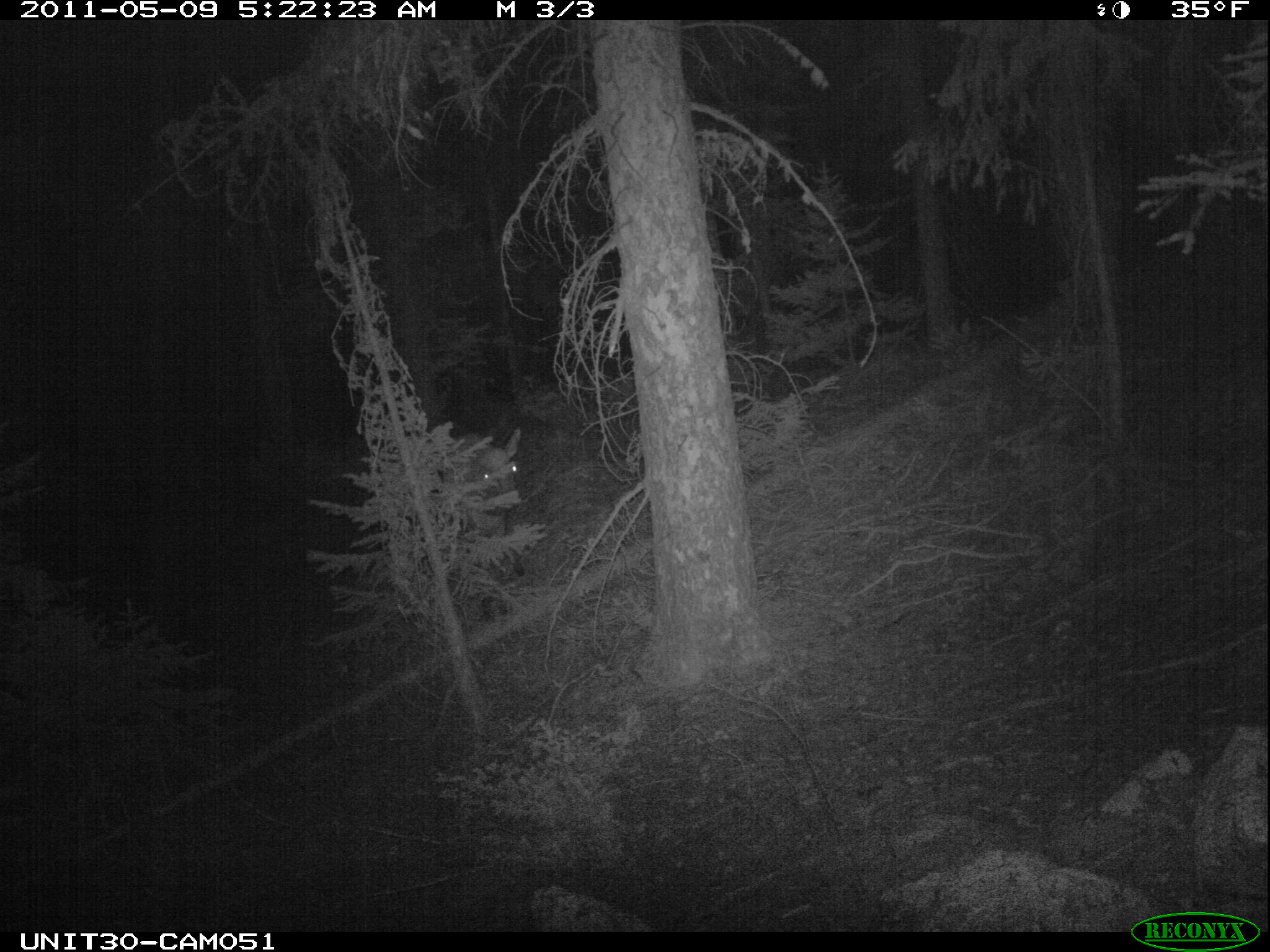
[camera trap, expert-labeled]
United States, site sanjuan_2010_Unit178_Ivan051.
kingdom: Animalia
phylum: Chordata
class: Mammalia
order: Artiodactyla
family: Cervidae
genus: Cervus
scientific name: Cervus elaphus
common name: red deer